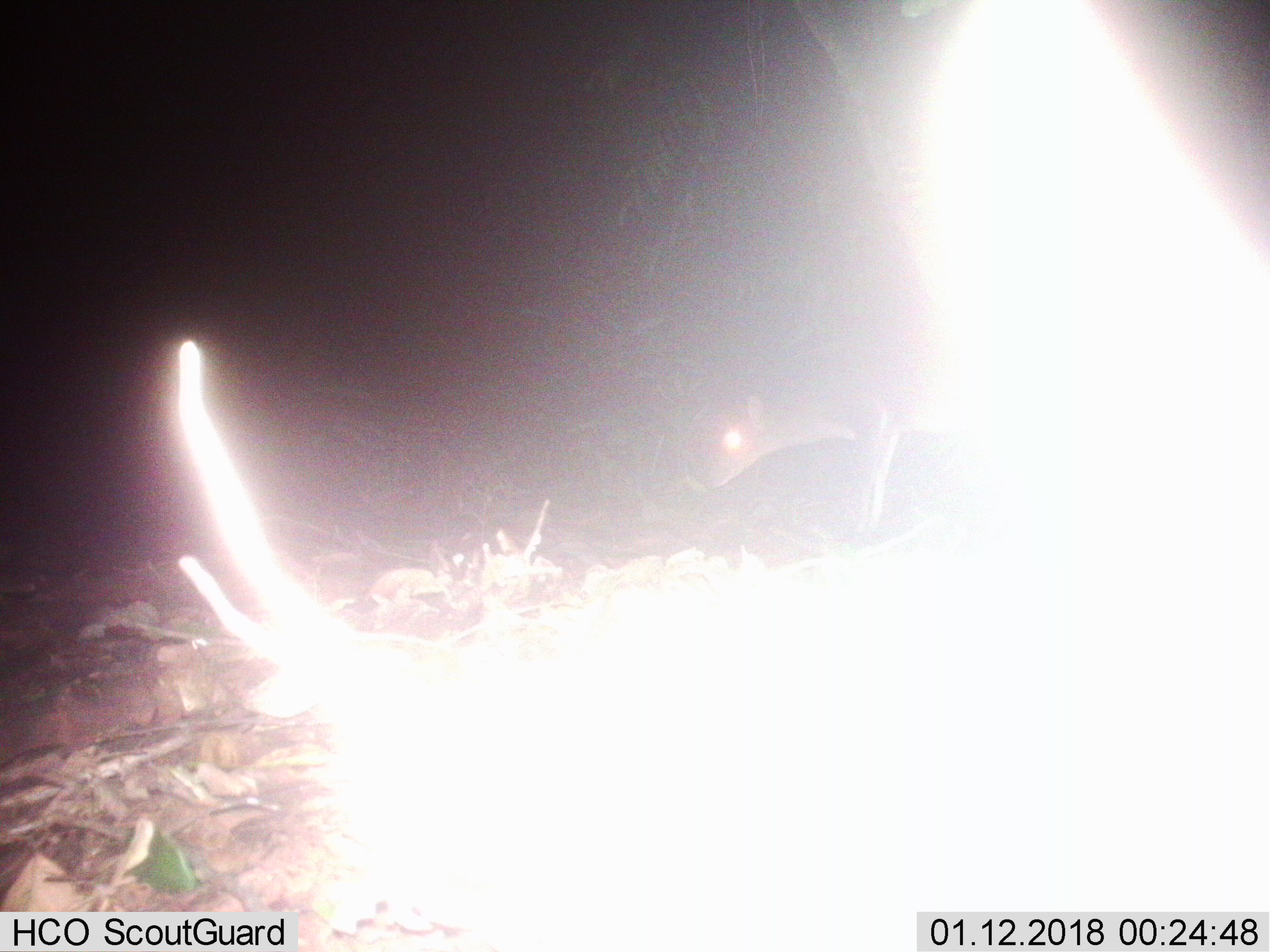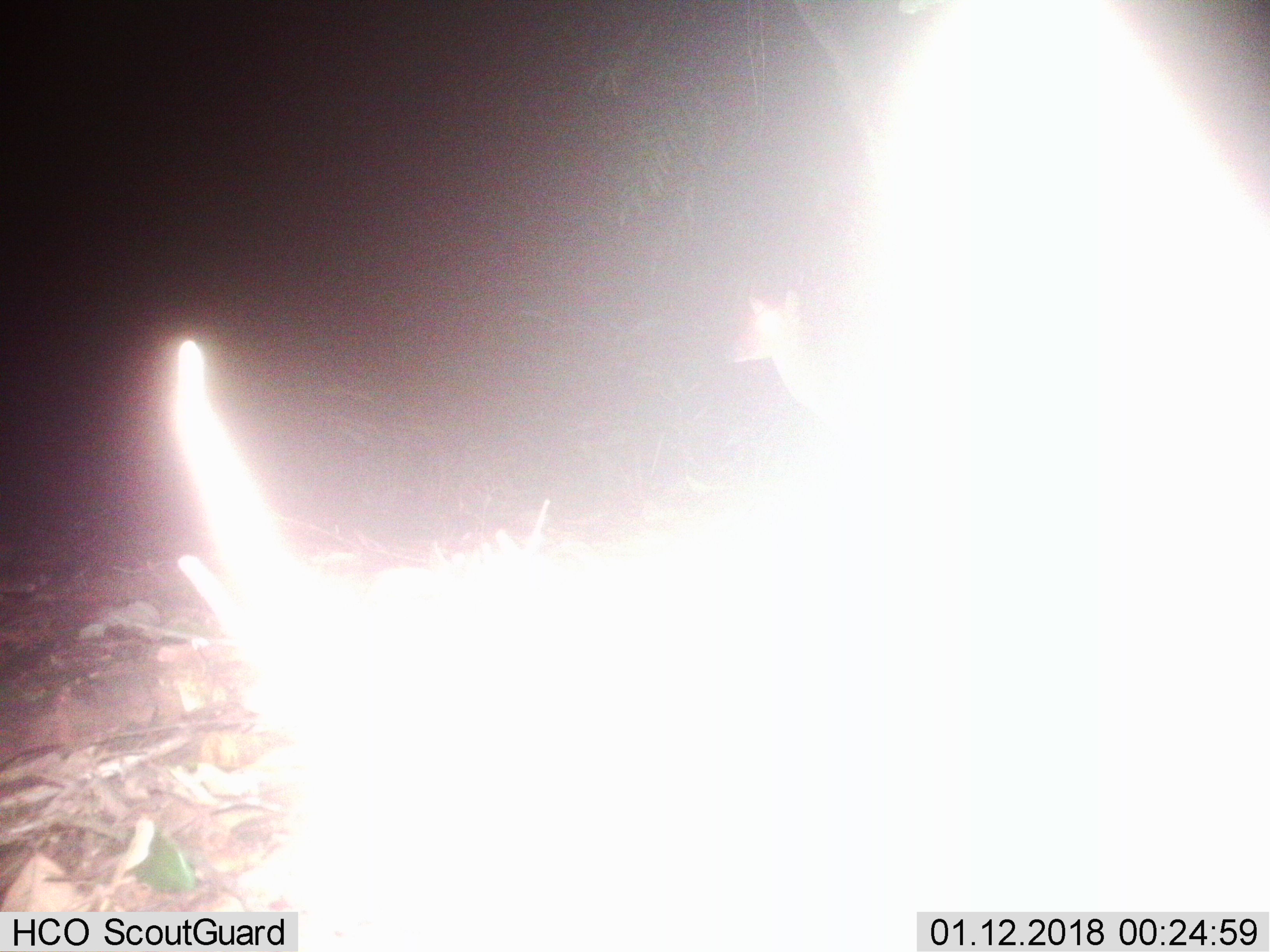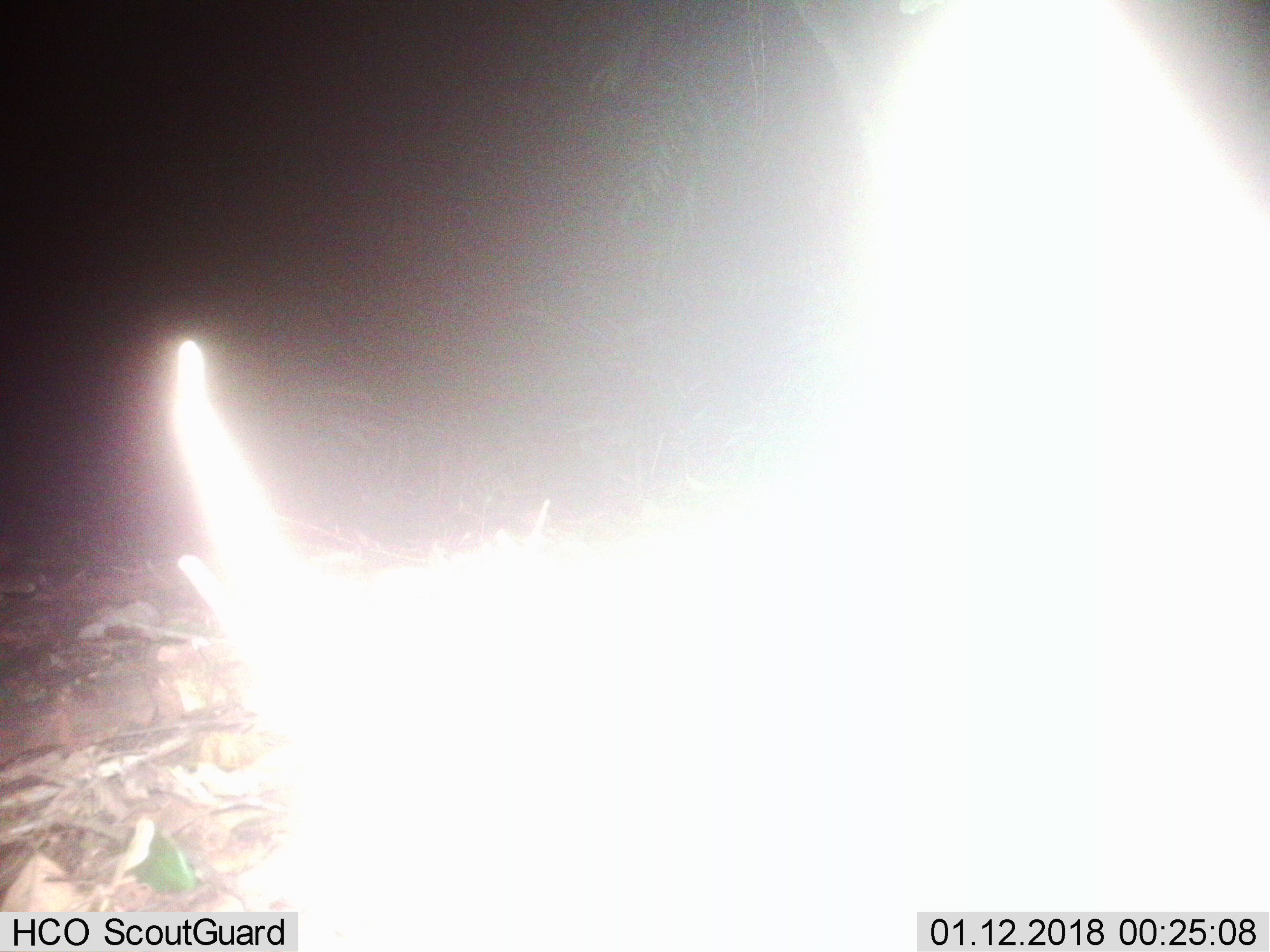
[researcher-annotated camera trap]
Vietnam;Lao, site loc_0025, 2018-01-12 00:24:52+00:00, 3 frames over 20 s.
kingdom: Animalia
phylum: Chordata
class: Mammalia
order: Artiodactyla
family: Cervidae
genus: Muntiacus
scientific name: Muntiacus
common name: muntjacs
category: unidentified muntjac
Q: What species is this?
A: Unidentified muntjac (muntjacs) (Muntiacus).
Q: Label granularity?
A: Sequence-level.